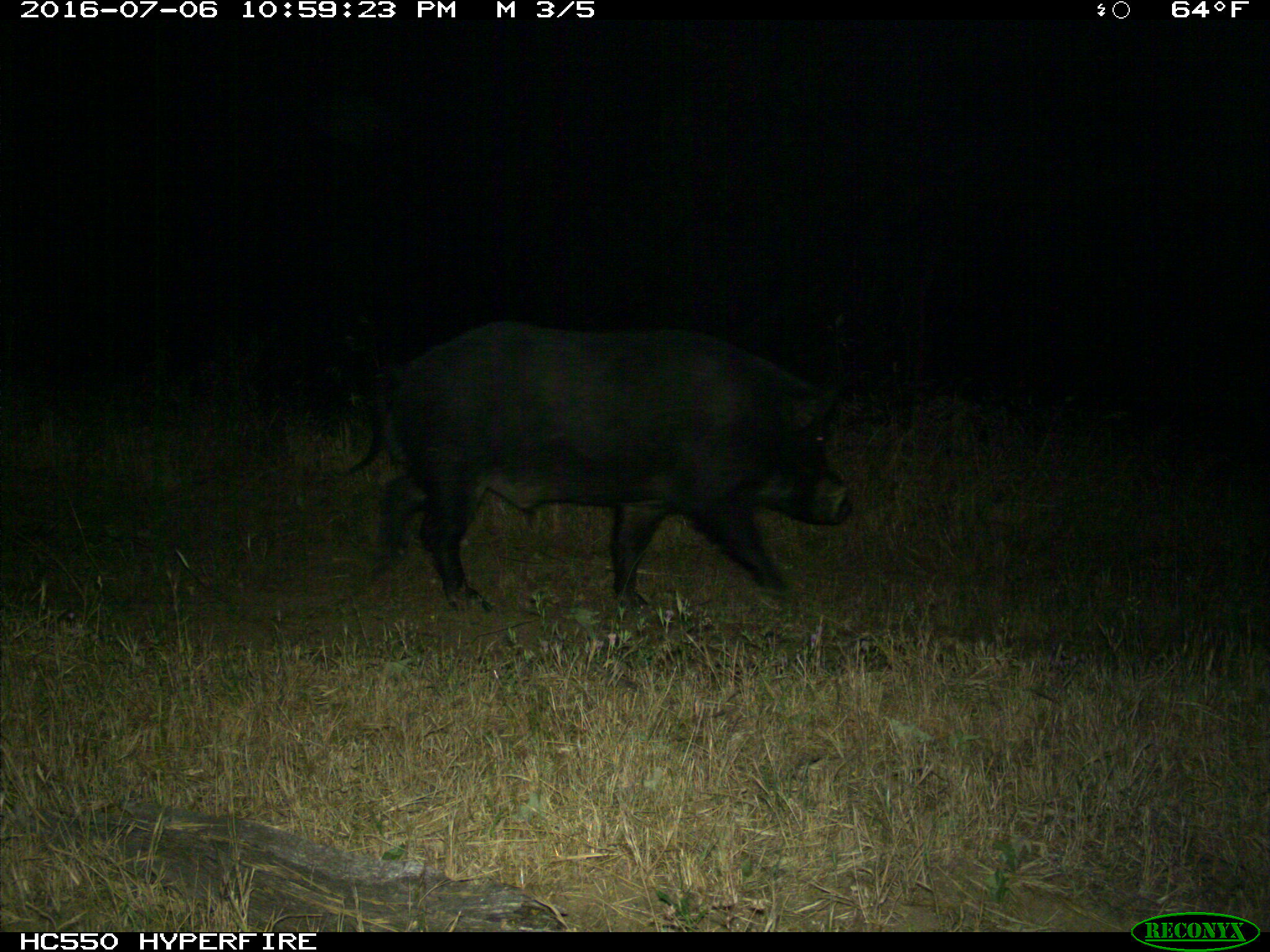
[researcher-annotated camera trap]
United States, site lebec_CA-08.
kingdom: Animalia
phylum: Chordata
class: Mammalia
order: Artiodactyla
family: Suidae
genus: Sus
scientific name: Sus scrofa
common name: wild boar